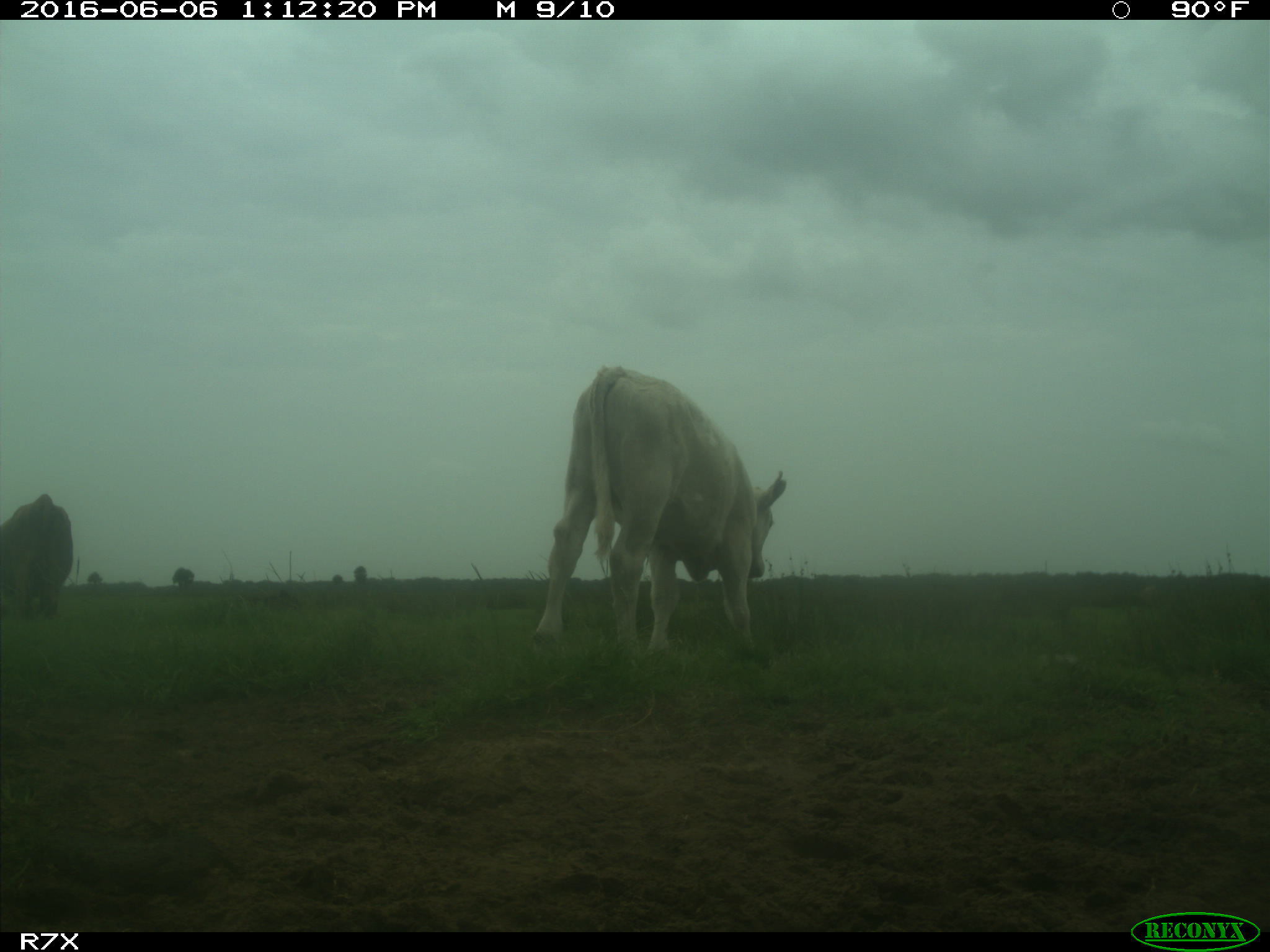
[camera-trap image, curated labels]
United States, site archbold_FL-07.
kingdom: Animalia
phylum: Chordata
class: Mammalia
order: Artiodactyla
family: Bovidae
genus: Bos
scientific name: Bos taurus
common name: domestic cow